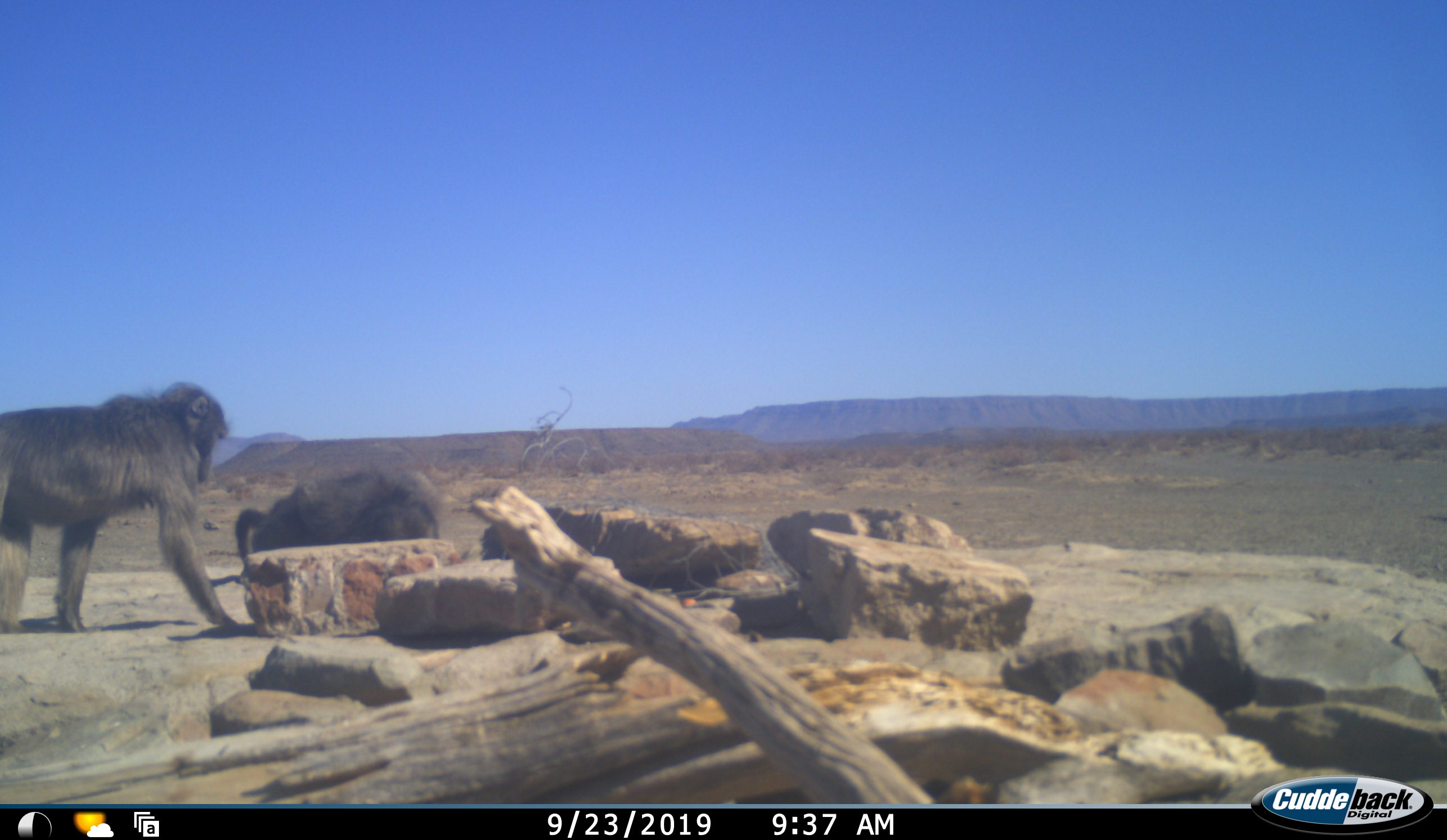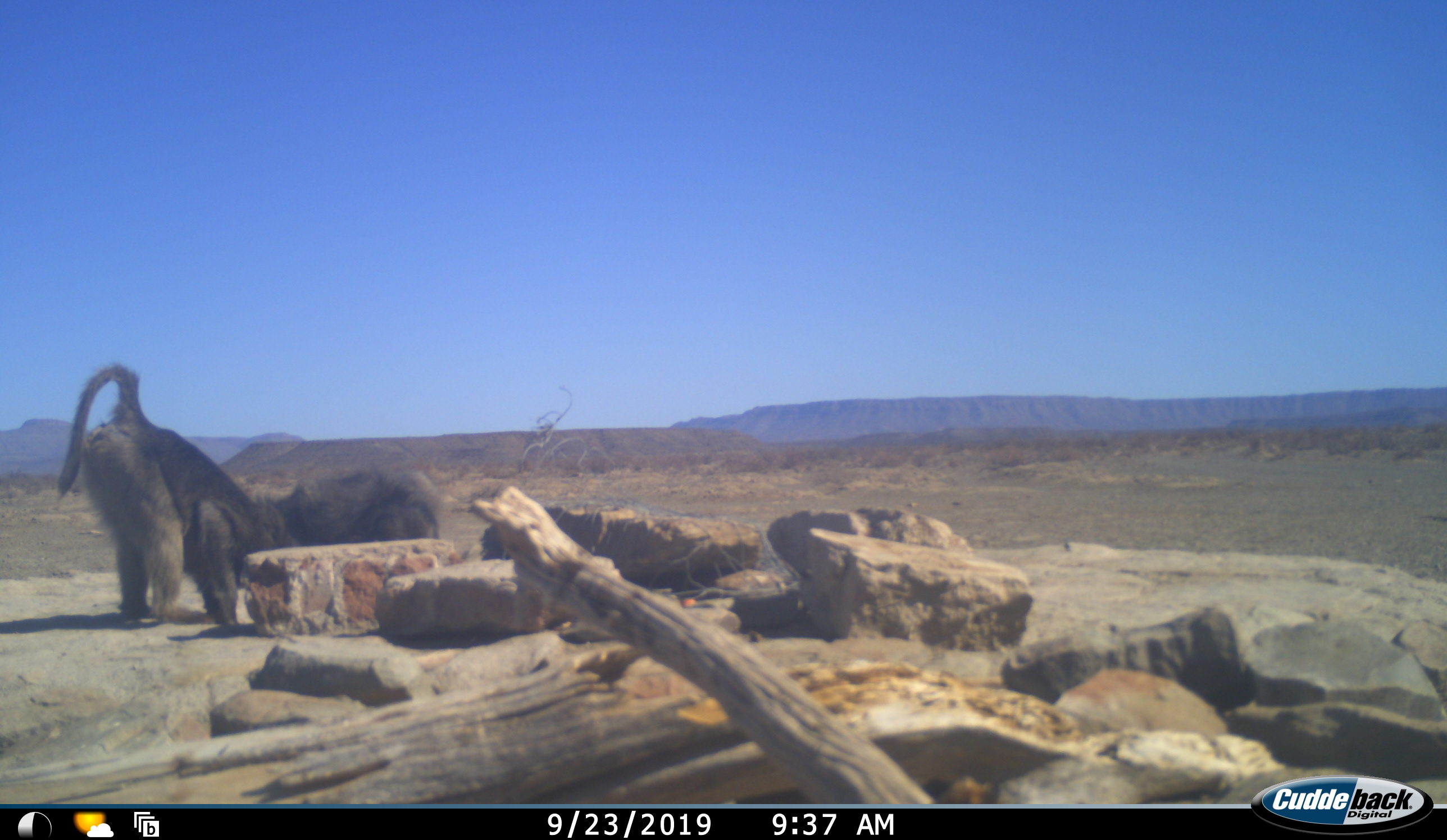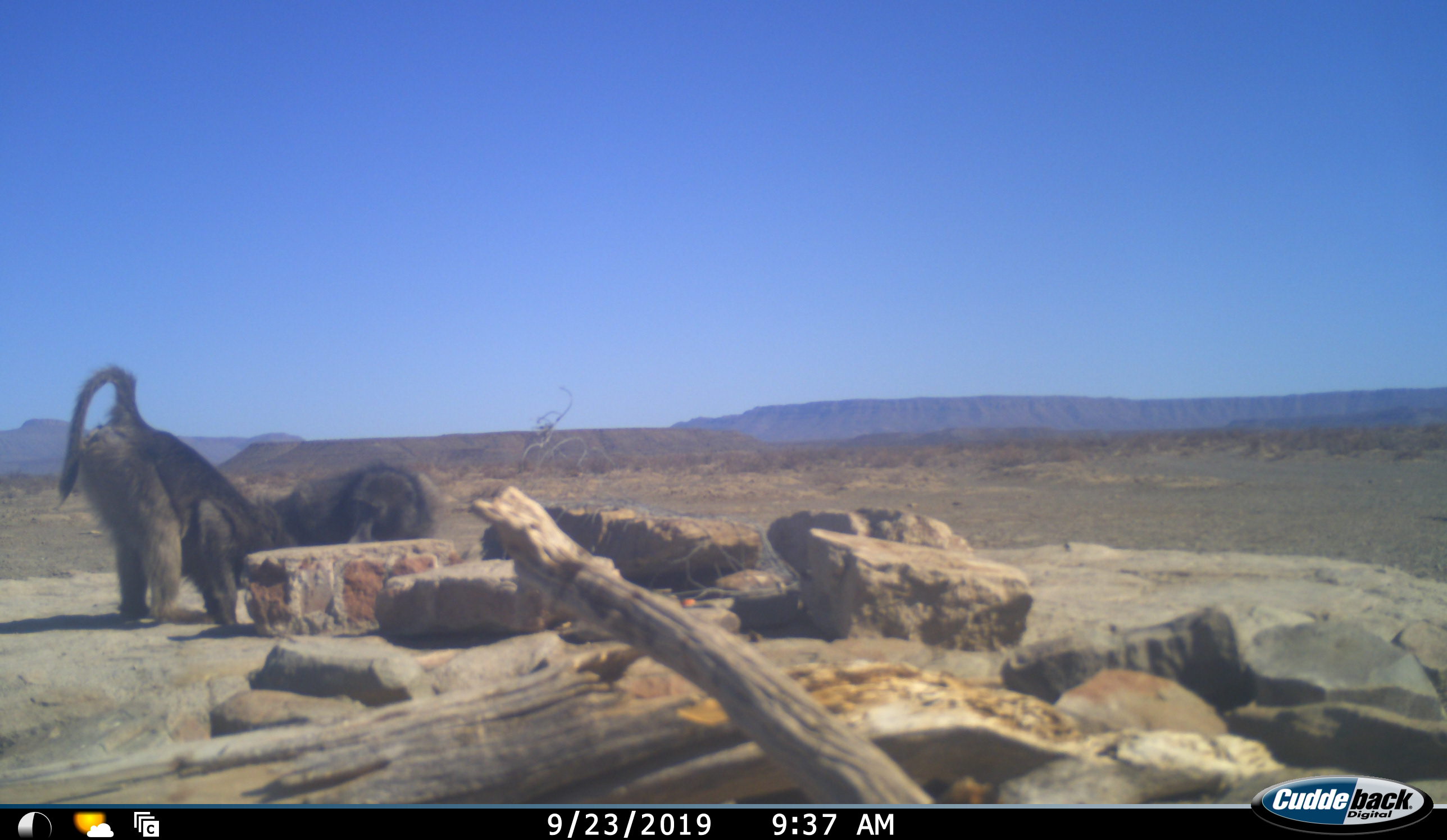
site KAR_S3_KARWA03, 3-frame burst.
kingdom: Animalia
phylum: Chordata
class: Mammalia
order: Primates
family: Cercopithecidae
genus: Papio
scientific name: Papio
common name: baboon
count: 2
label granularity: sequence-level